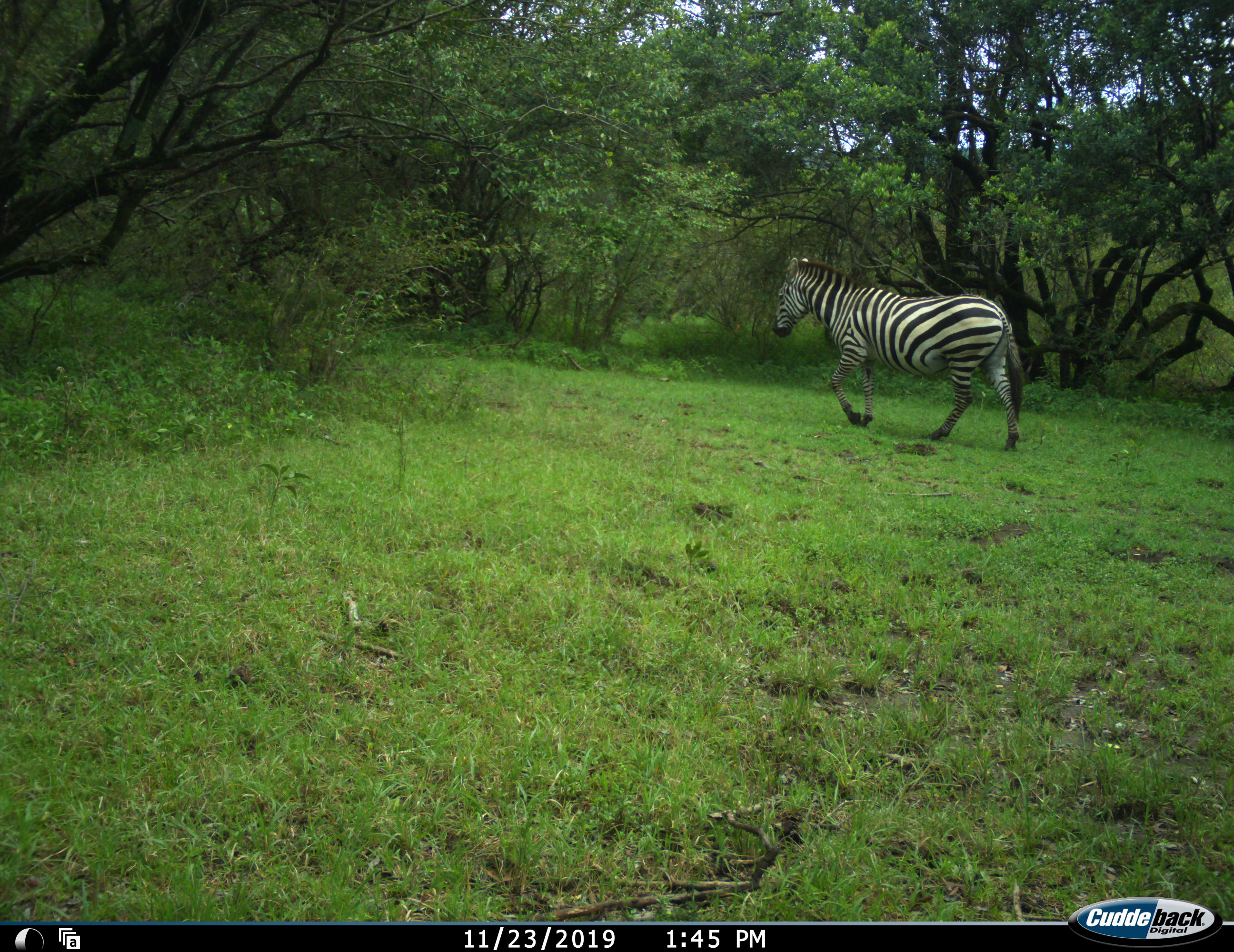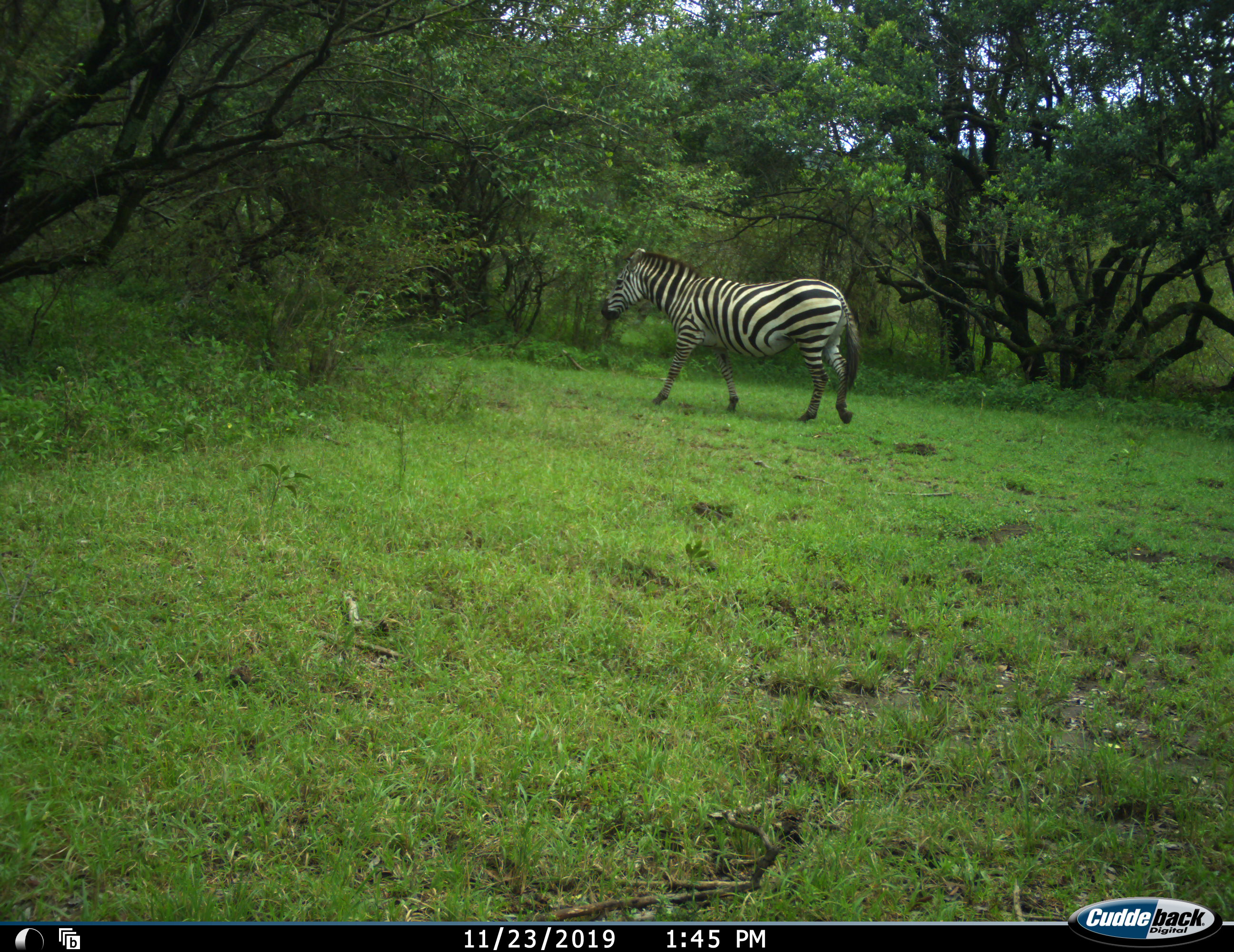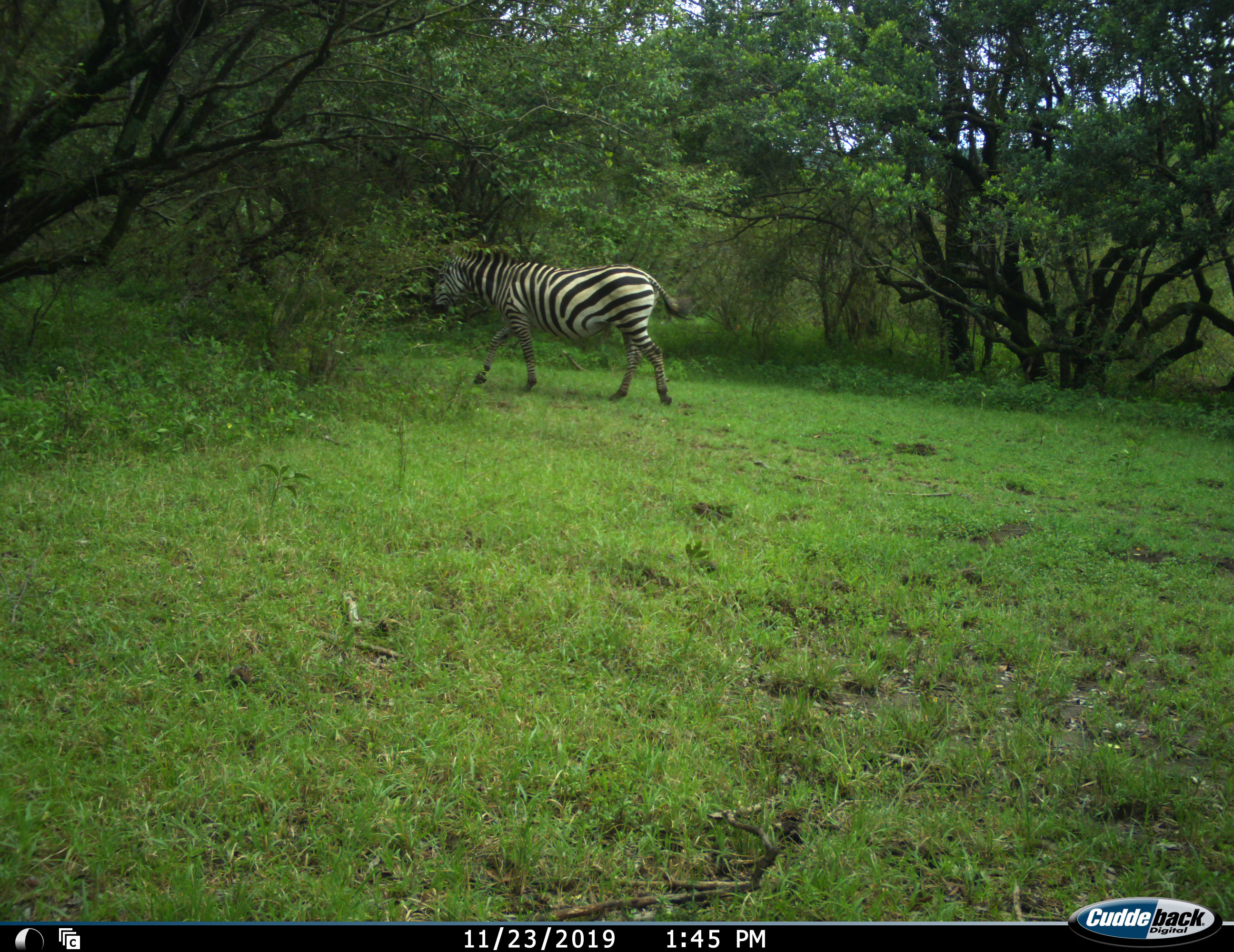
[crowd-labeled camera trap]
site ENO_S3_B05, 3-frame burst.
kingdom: Animalia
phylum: Chordata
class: Mammalia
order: Perissodactyla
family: Equidae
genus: Equus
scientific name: Equus quagga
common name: plains zebra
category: zebraplains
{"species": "zebraplains (plains zebra) (Equus quagga)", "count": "1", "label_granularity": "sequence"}